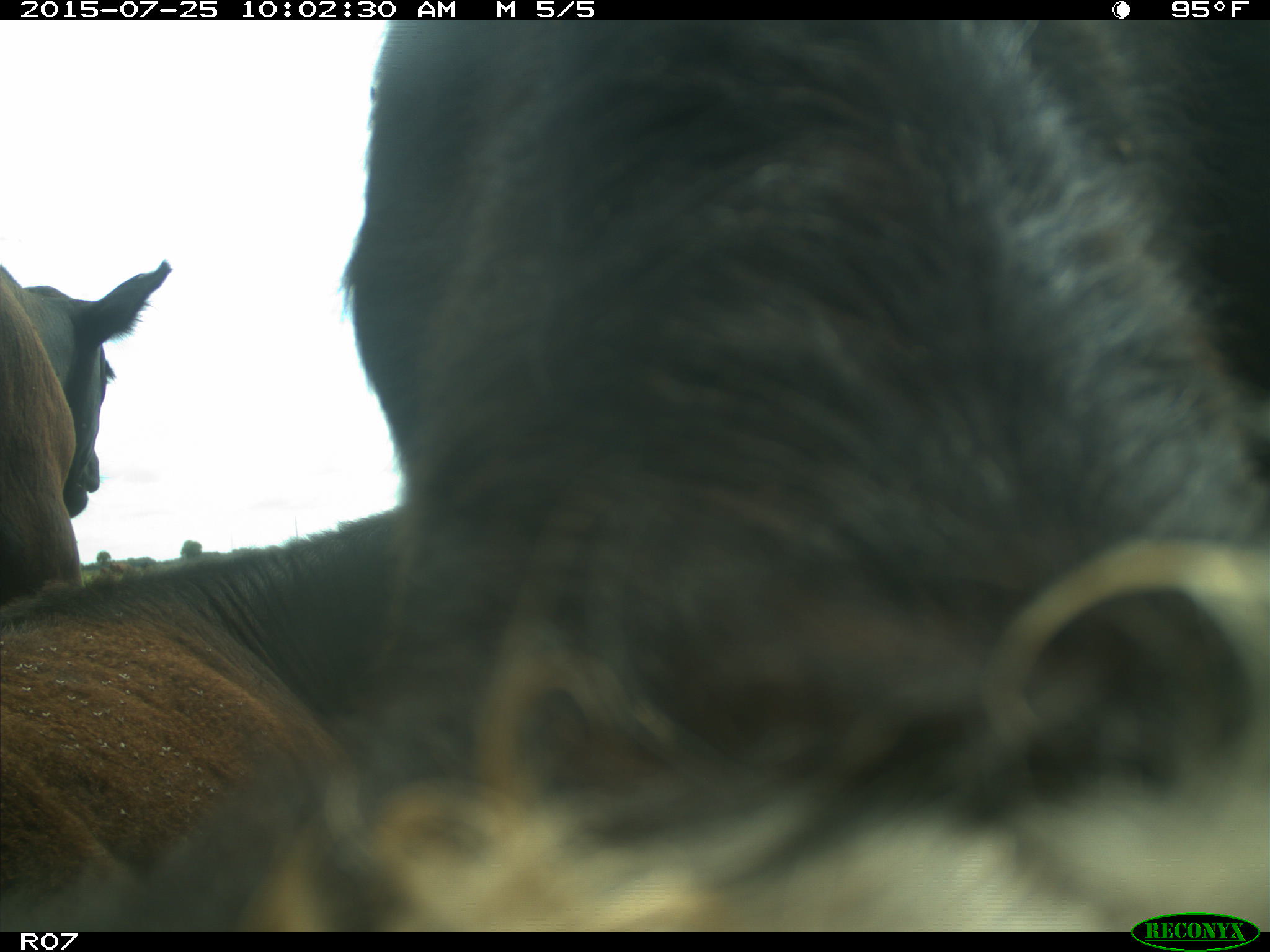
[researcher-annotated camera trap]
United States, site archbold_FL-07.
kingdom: Animalia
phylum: Chordata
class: Mammalia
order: Artiodactyla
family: Bovidae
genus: Bos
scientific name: Bos taurus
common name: domestic cow